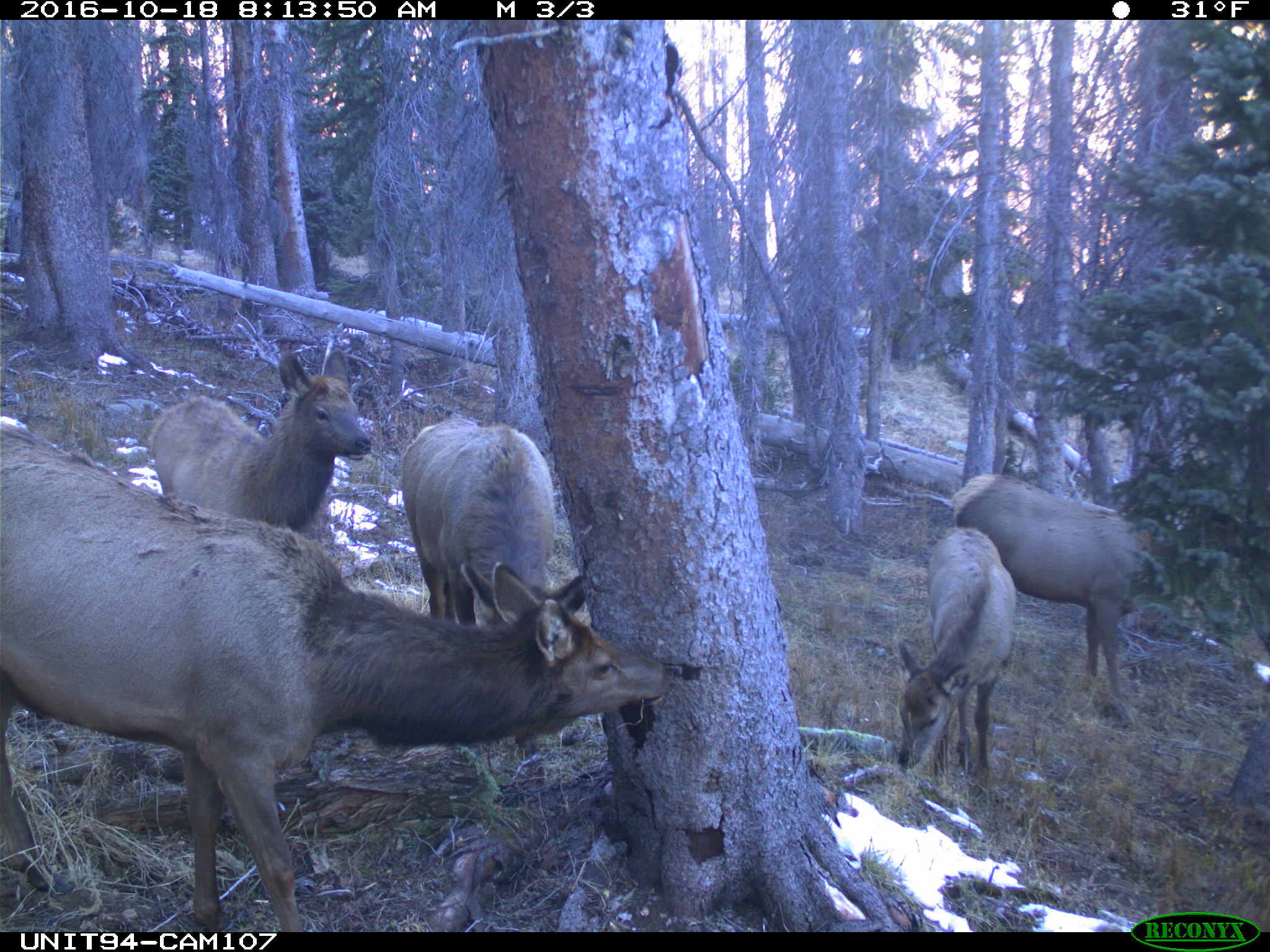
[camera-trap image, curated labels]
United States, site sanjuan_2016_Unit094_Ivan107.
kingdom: Animalia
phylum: Chordata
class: Mammalia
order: Artiodactyla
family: Cervidae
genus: Cervus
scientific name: Cervus elaphus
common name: red deer